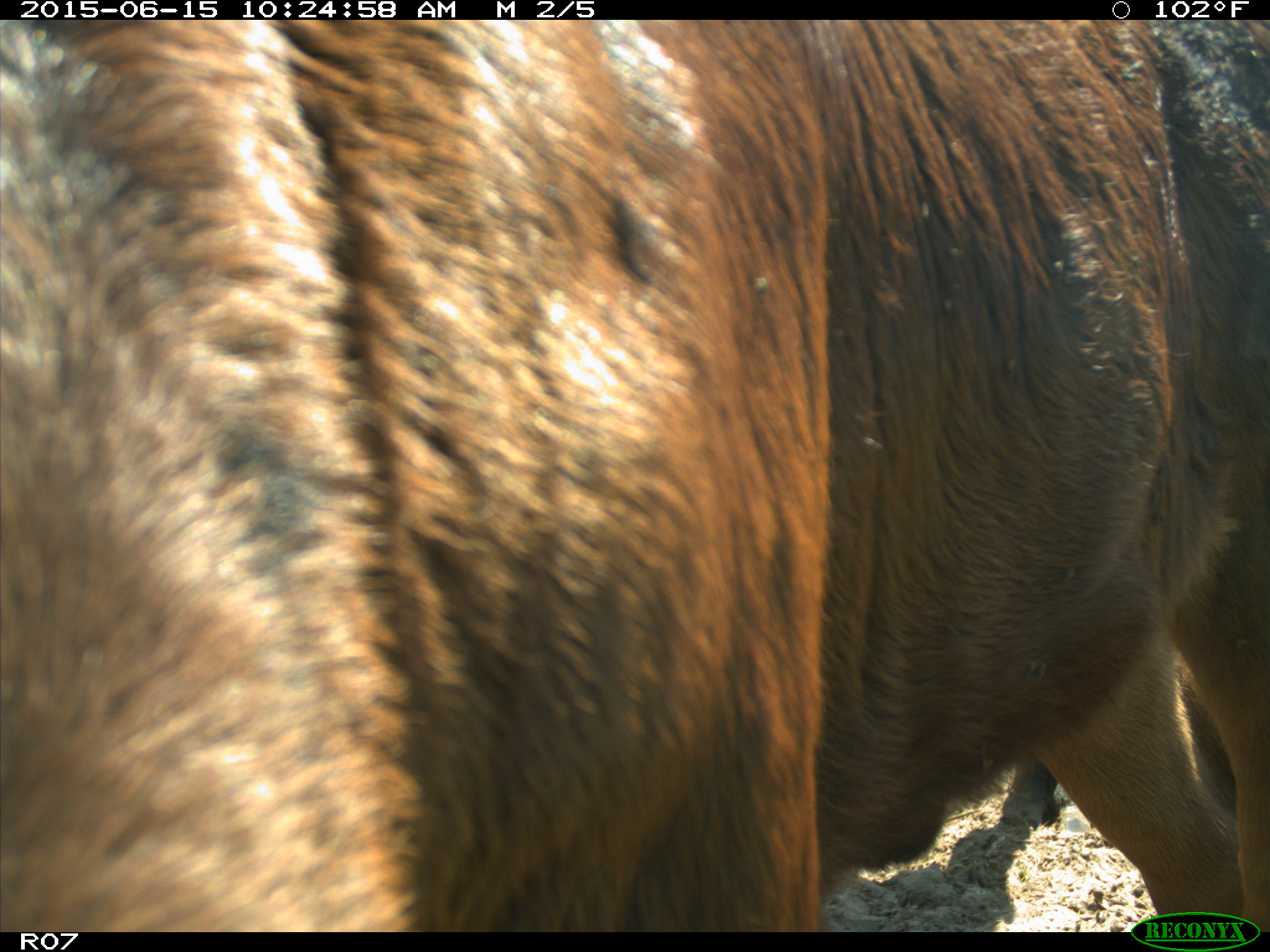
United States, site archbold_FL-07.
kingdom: Animalia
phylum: Chordata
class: Mammalia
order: Artiodactyla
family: Bovidae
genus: Bos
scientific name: Bos taurus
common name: domestic cow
Bos taurus (domestic cow).